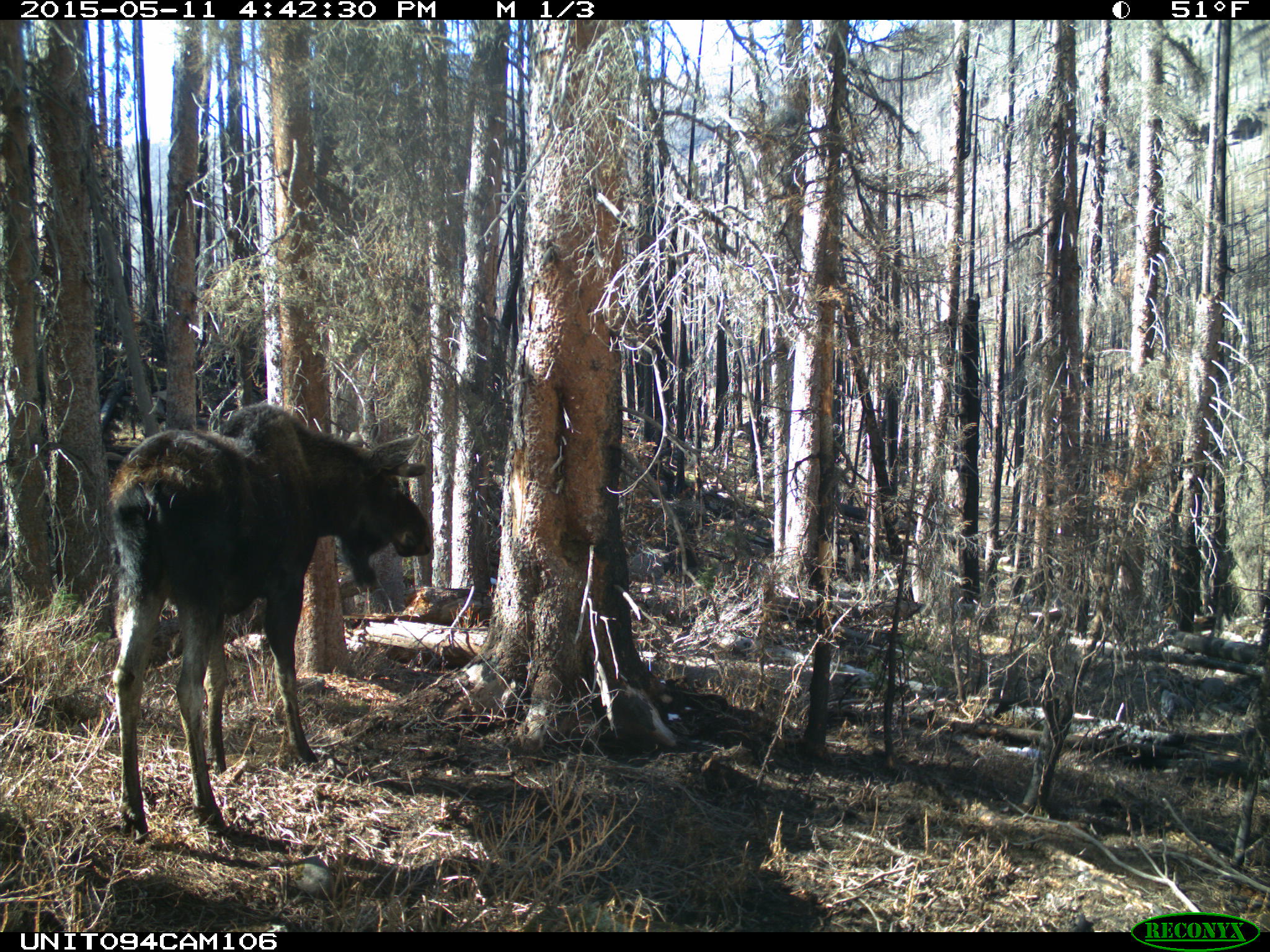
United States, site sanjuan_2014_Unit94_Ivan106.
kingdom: Animalia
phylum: Chordata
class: Mammalia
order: Artiodactyla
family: Cervidae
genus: Alces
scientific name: Alces alces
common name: moose